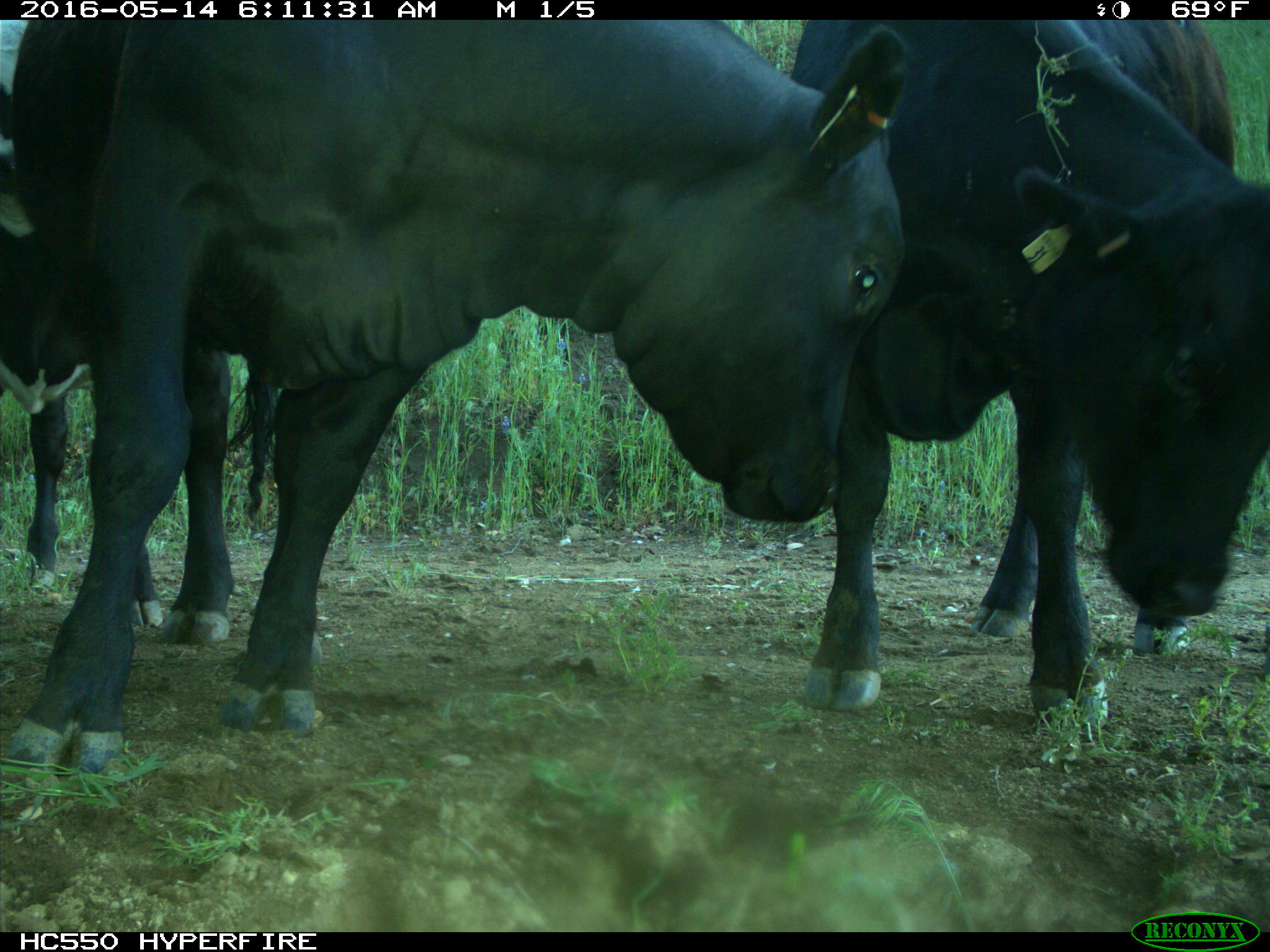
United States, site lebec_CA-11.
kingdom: Animalia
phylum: Chordata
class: Mammalia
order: Artiodactyla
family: Bovidae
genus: Bos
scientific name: Bos taurus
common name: domestic cow